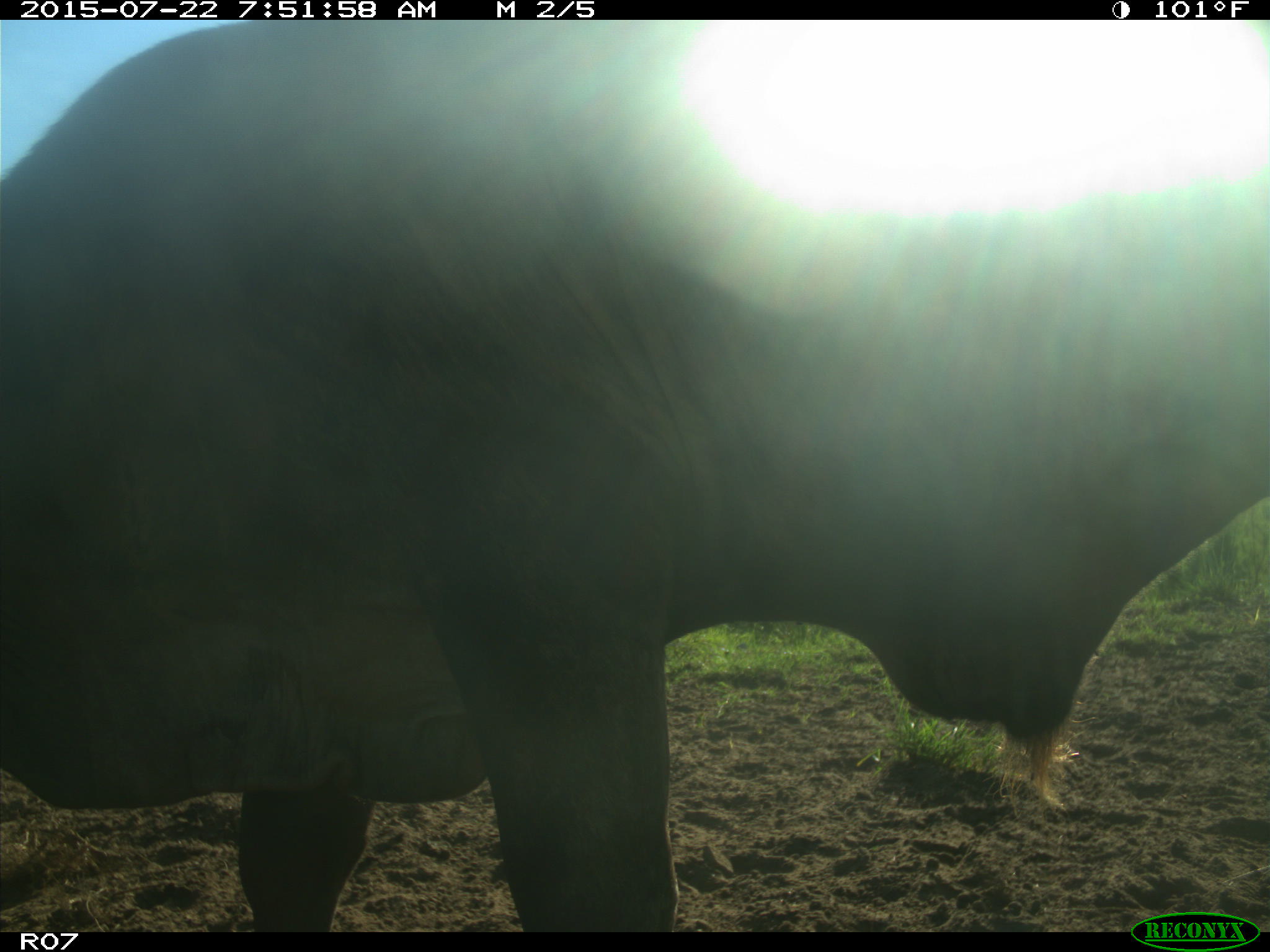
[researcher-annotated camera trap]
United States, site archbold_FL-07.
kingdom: Animalia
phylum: Chordata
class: Mammalia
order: Artiodactyla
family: Suidae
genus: Sus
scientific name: Sus scrofa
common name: wild boar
Sus scrofa (wild boar).